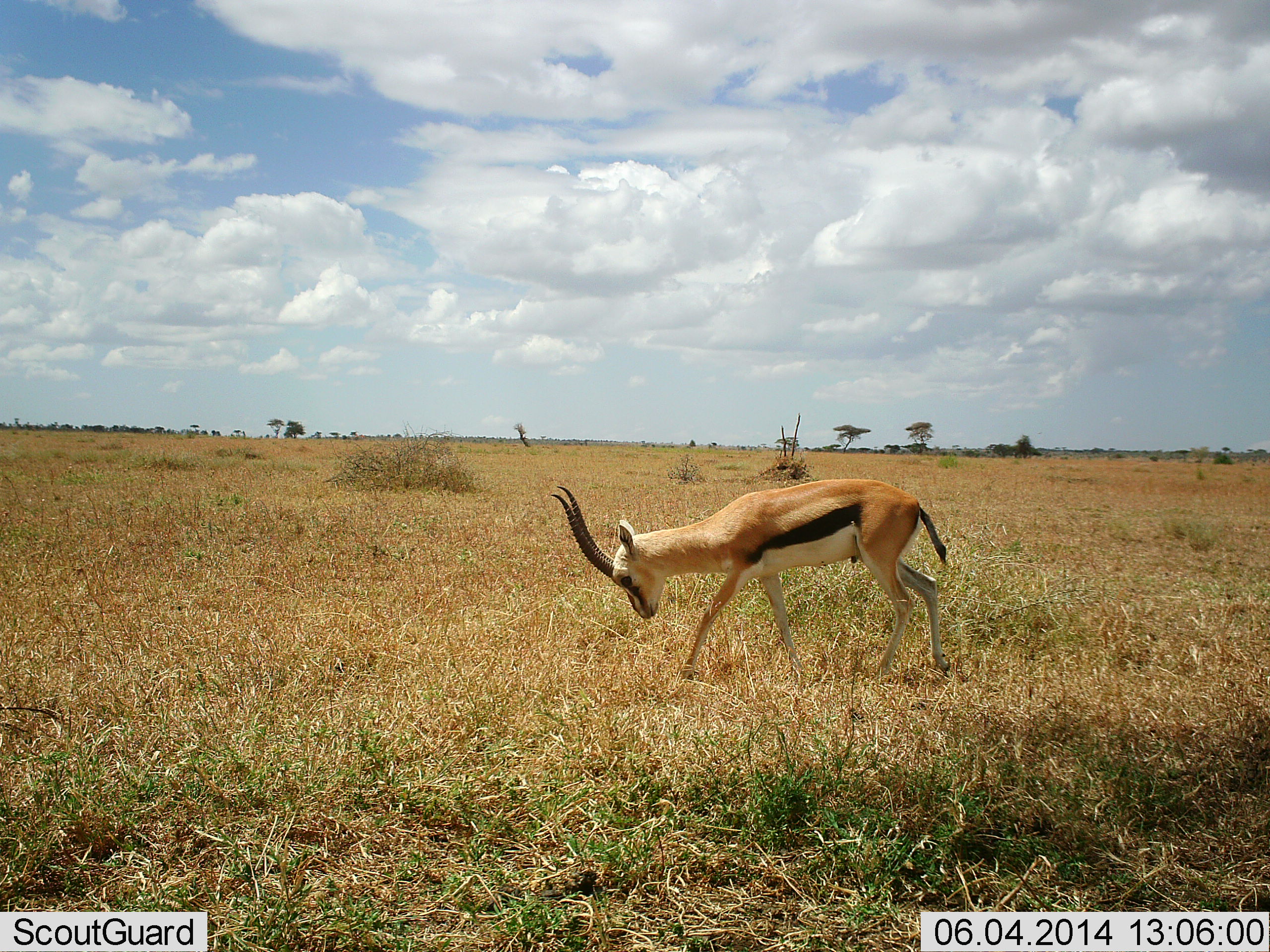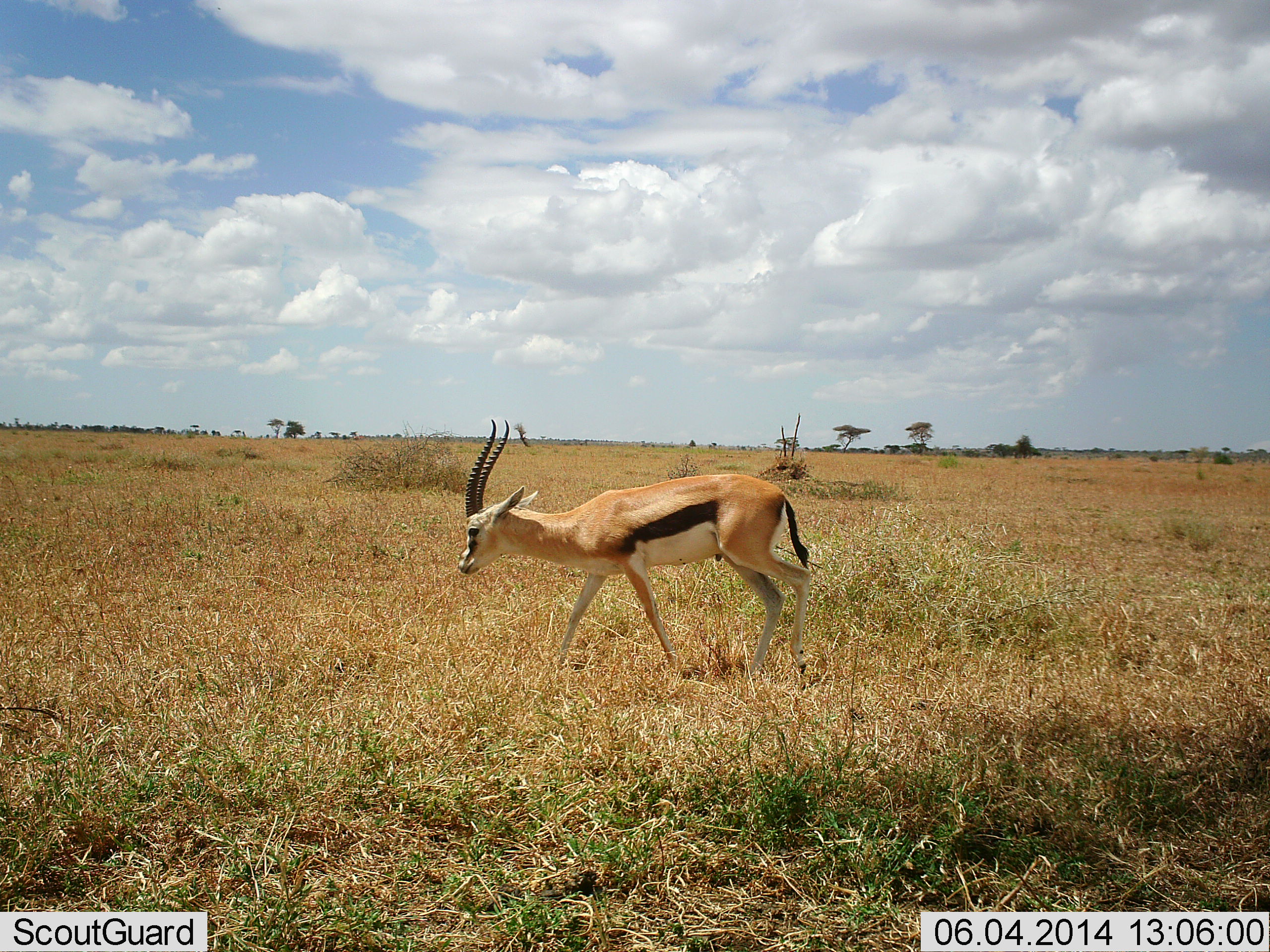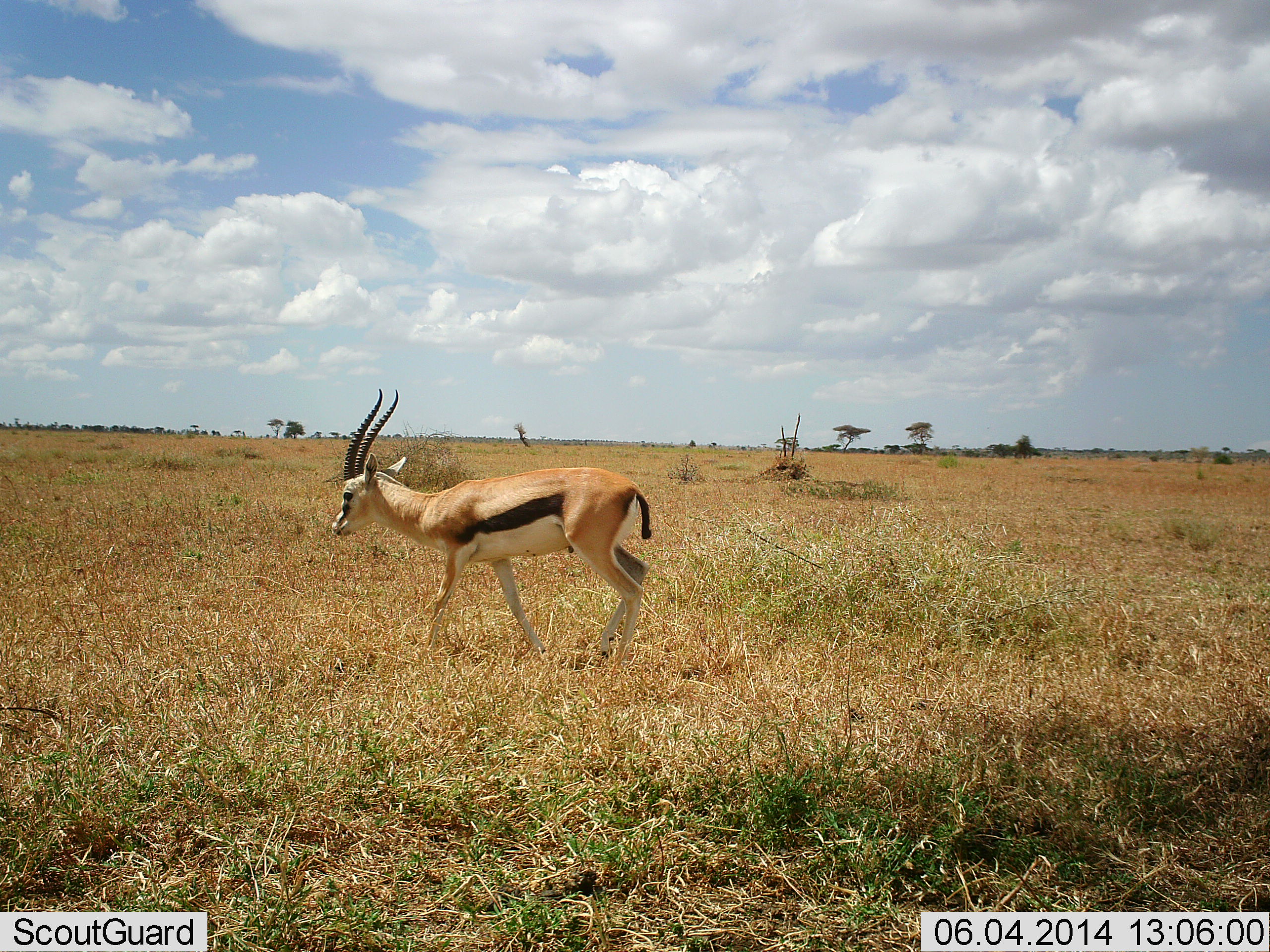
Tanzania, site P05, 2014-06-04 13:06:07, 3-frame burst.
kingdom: Animalia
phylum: Chordata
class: Mammalia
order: Artiodactyla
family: Bovidae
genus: Eudorcas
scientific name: Eudorcas thomsonii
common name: thomson's gazelle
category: gazellethomsons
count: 1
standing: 7%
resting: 0%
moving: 95%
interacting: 0%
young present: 0%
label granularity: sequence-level